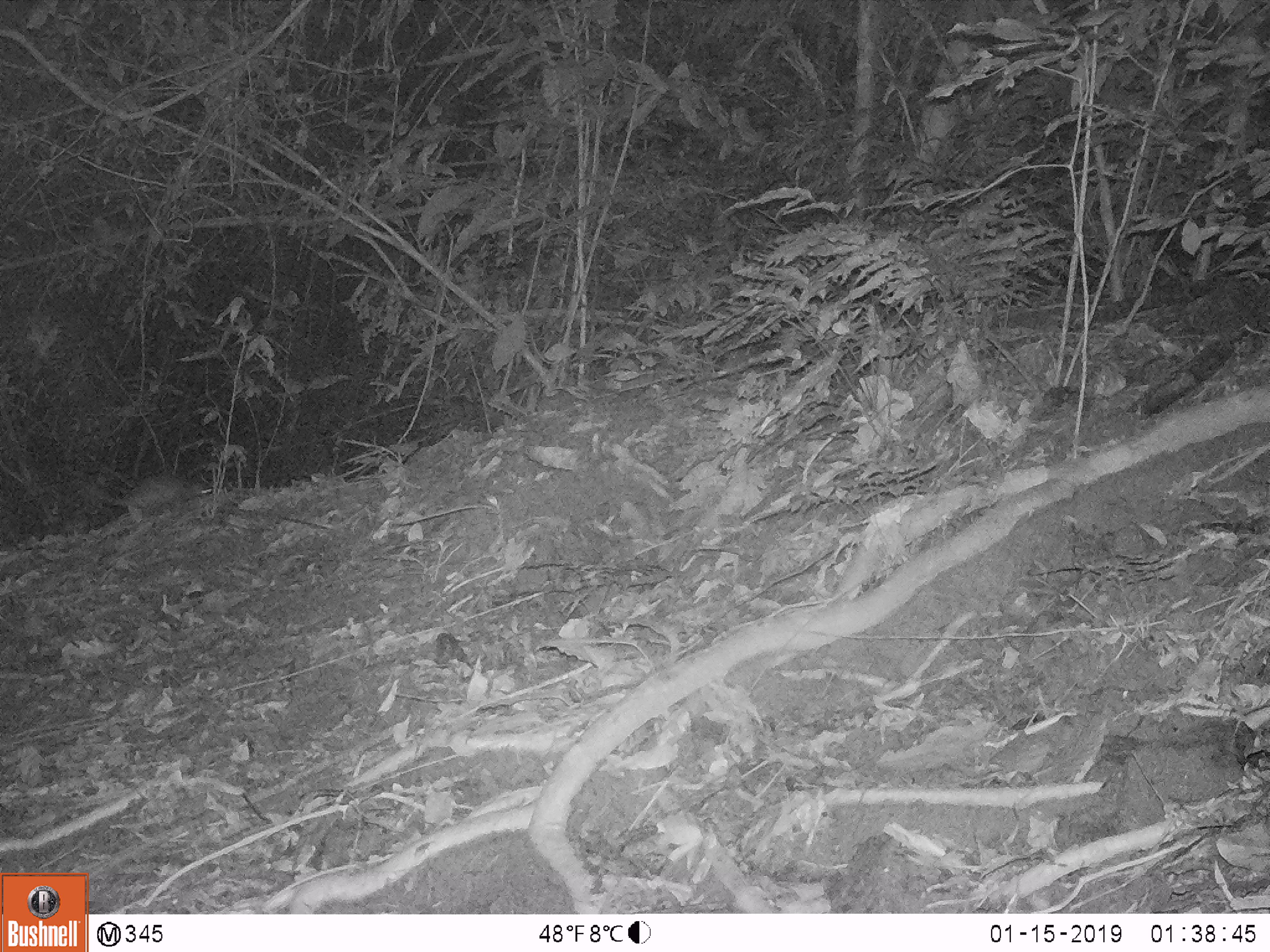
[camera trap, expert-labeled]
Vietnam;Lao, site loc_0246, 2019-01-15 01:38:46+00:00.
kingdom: Animalia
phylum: Chordata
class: Mammalia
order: Rodentia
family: Hystricidae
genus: Atherurus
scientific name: Atherurus macrourus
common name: asiatic brush-tailed porcupine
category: asiatic brush tailed porcupine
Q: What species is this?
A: Asiatic brush tailed porcupine (asiatic brush-tailed porcupine) (Atherurus macrourus).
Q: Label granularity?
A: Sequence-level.